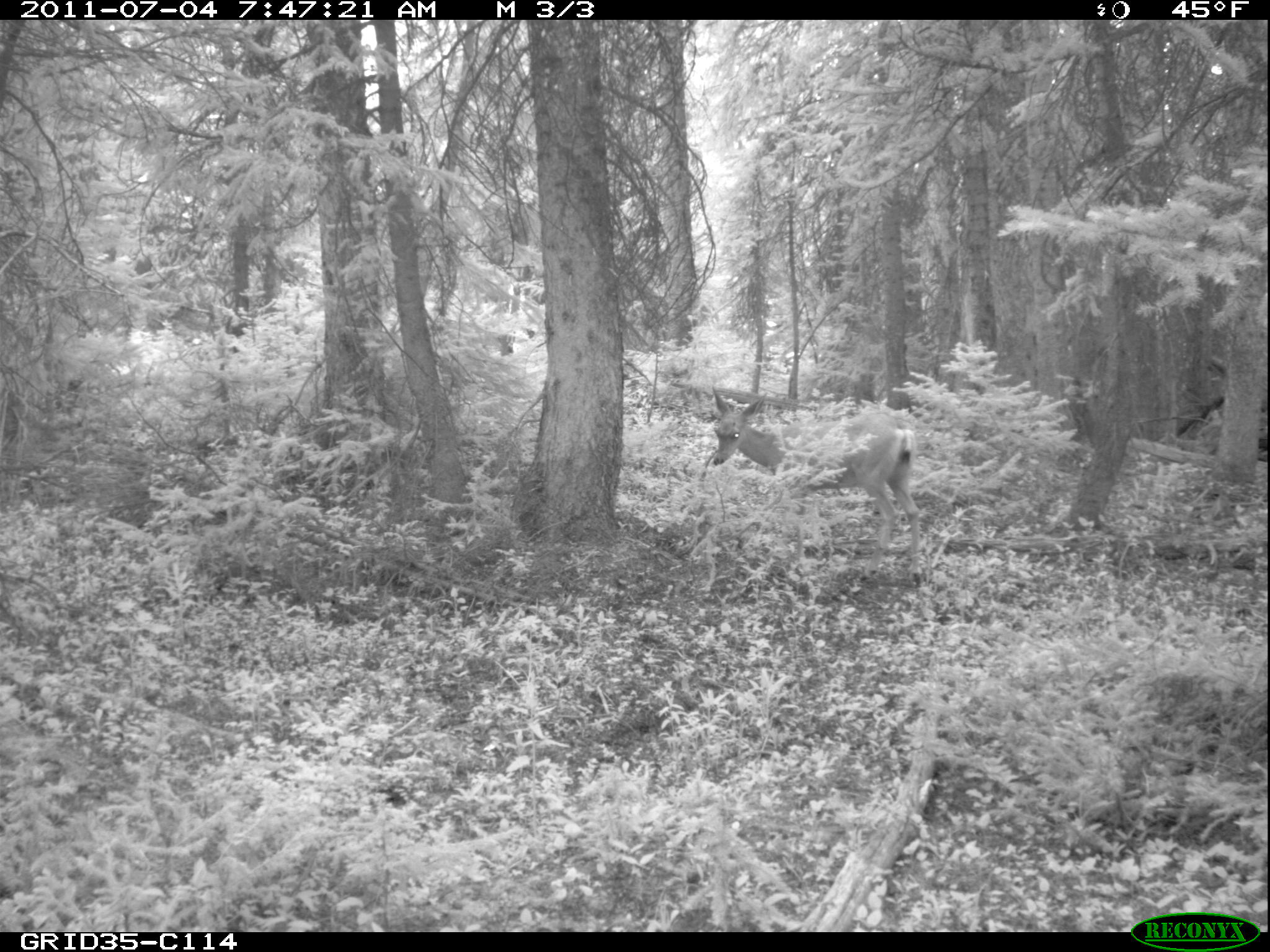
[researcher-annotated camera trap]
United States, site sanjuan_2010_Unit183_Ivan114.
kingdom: Animalia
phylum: Chordata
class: Mammalia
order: Artiodactyla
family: Cervidae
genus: Odocoileus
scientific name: Odocoileus hemionus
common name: mule deer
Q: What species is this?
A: Odocoileus hemionus (mule deer).